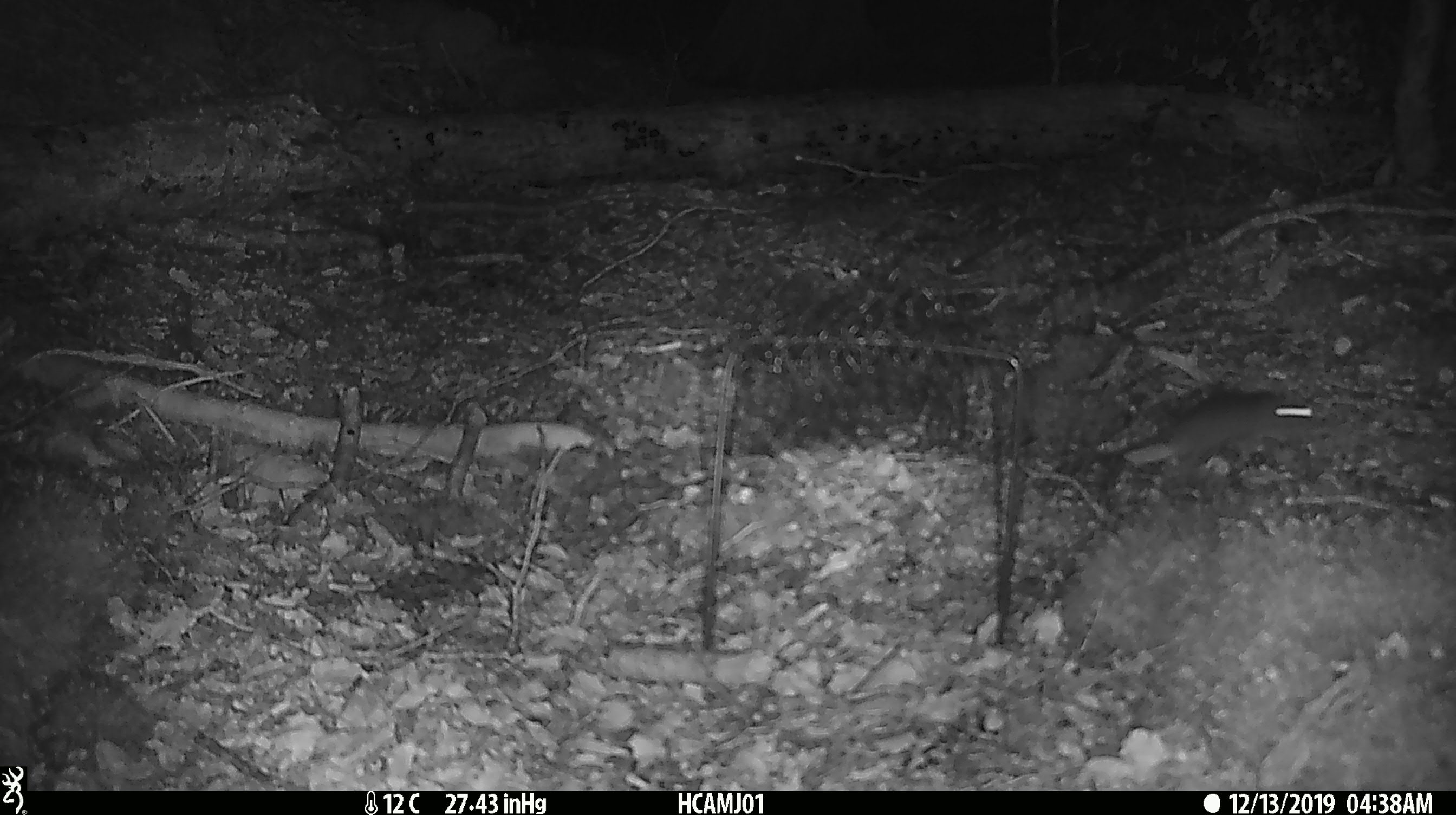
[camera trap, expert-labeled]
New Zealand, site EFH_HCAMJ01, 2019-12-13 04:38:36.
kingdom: Animalia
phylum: Chordata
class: Mammalia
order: Rodentia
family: Muridae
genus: Mus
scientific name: Mus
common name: mouse